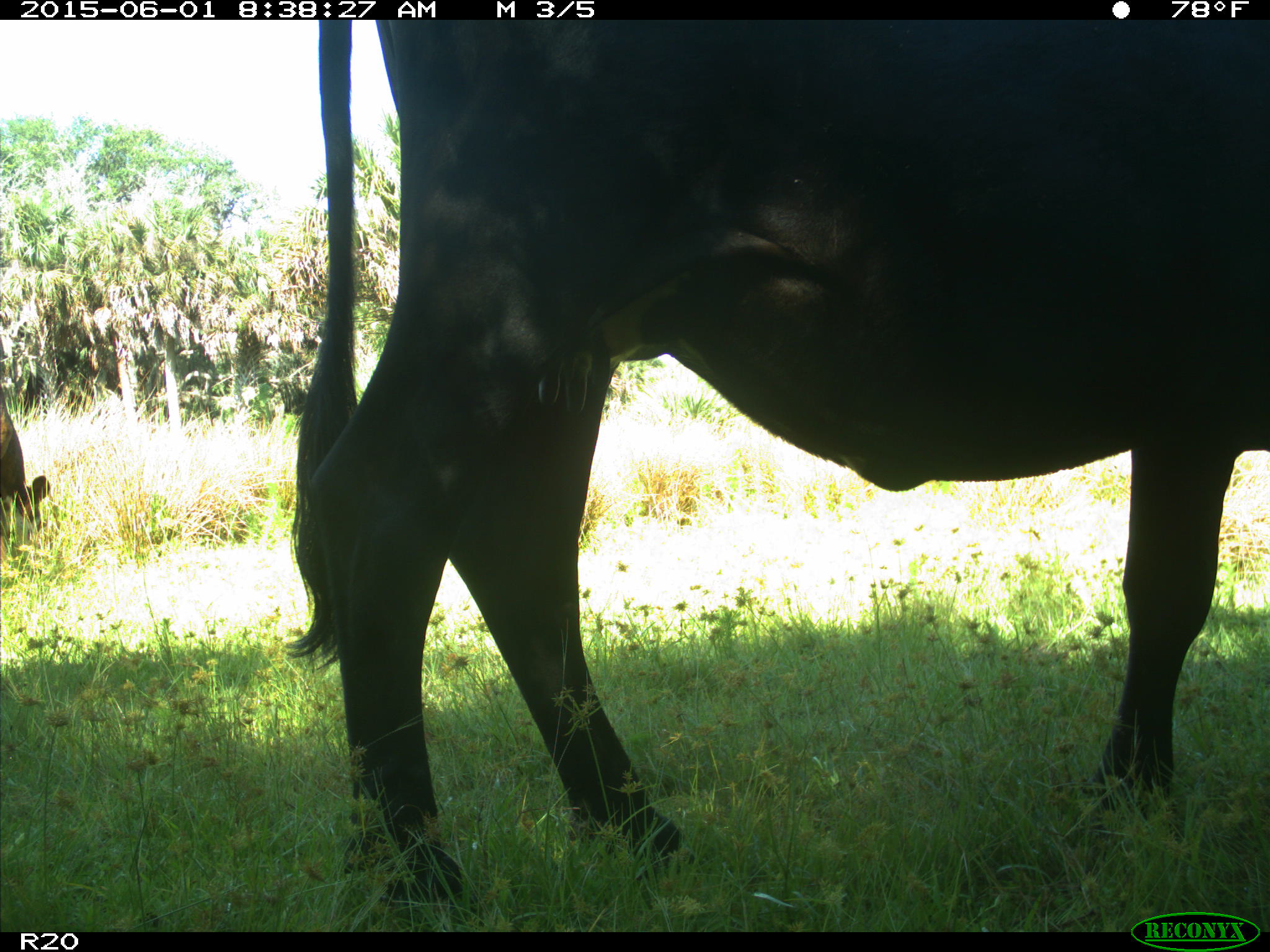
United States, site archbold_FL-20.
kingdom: Animalia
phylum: Chordata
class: Mammalia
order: Artiodactyla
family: Bovidae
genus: Bos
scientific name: Bos taurus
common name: domestic cow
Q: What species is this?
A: Bos taurus (domestic cow).